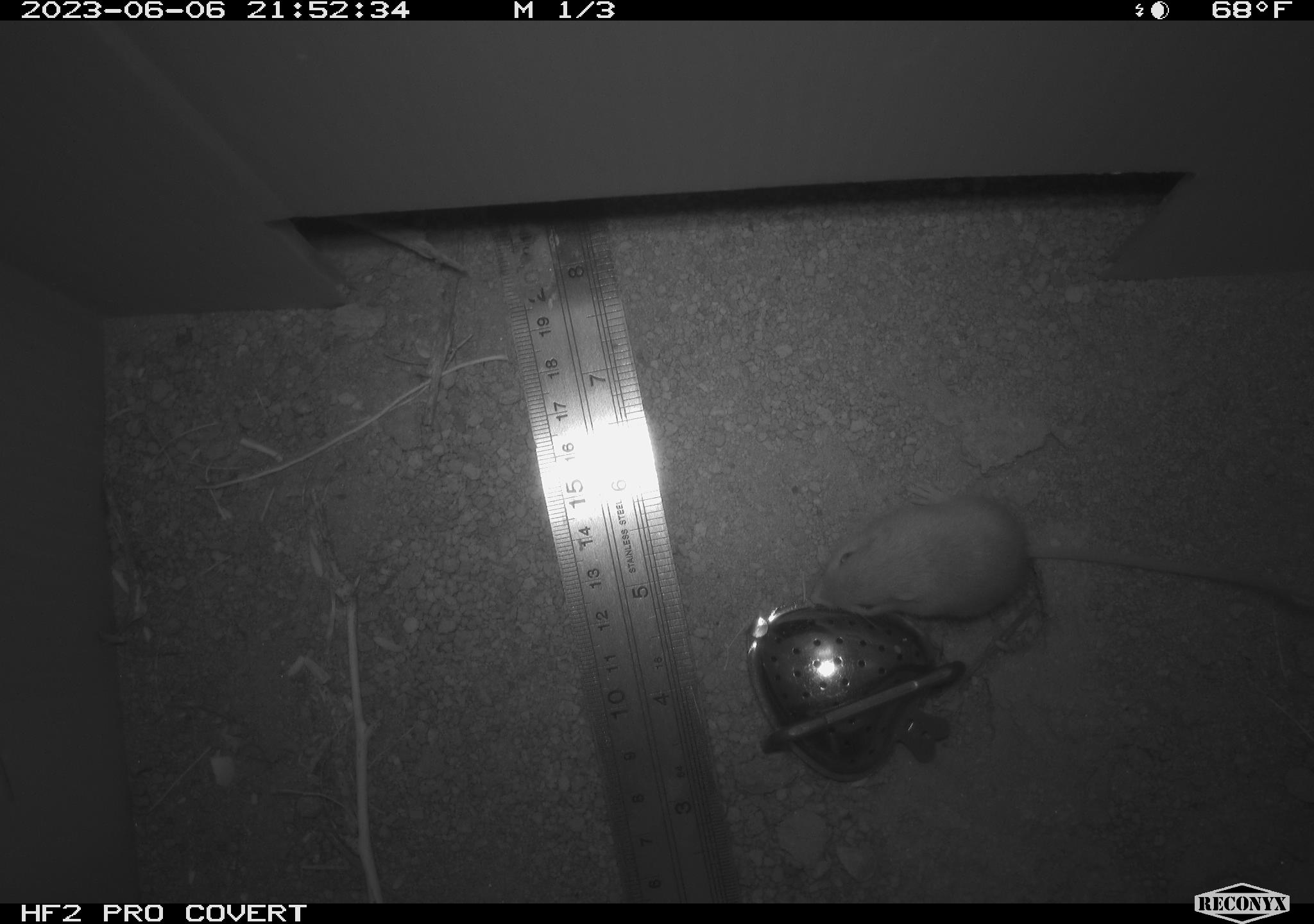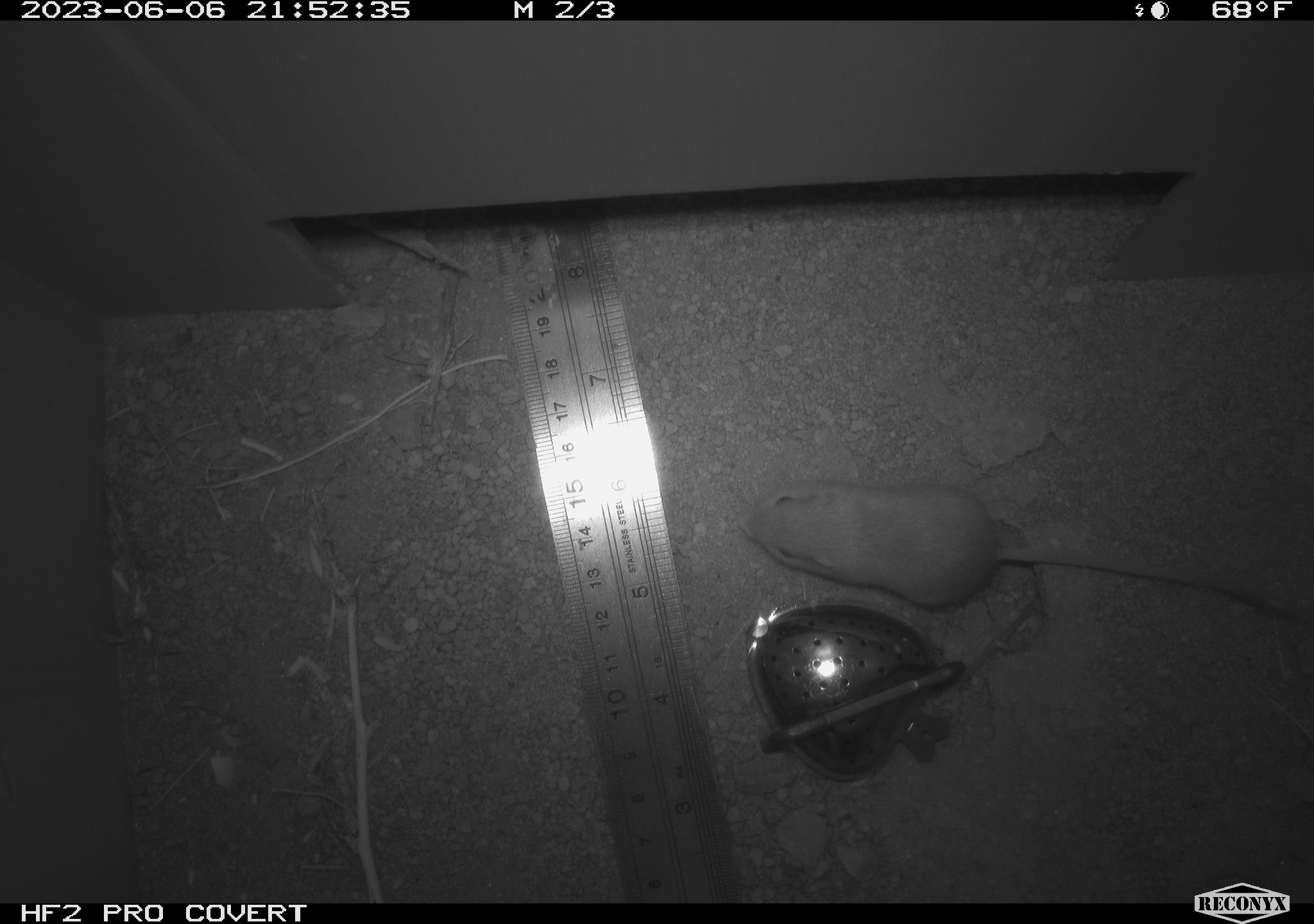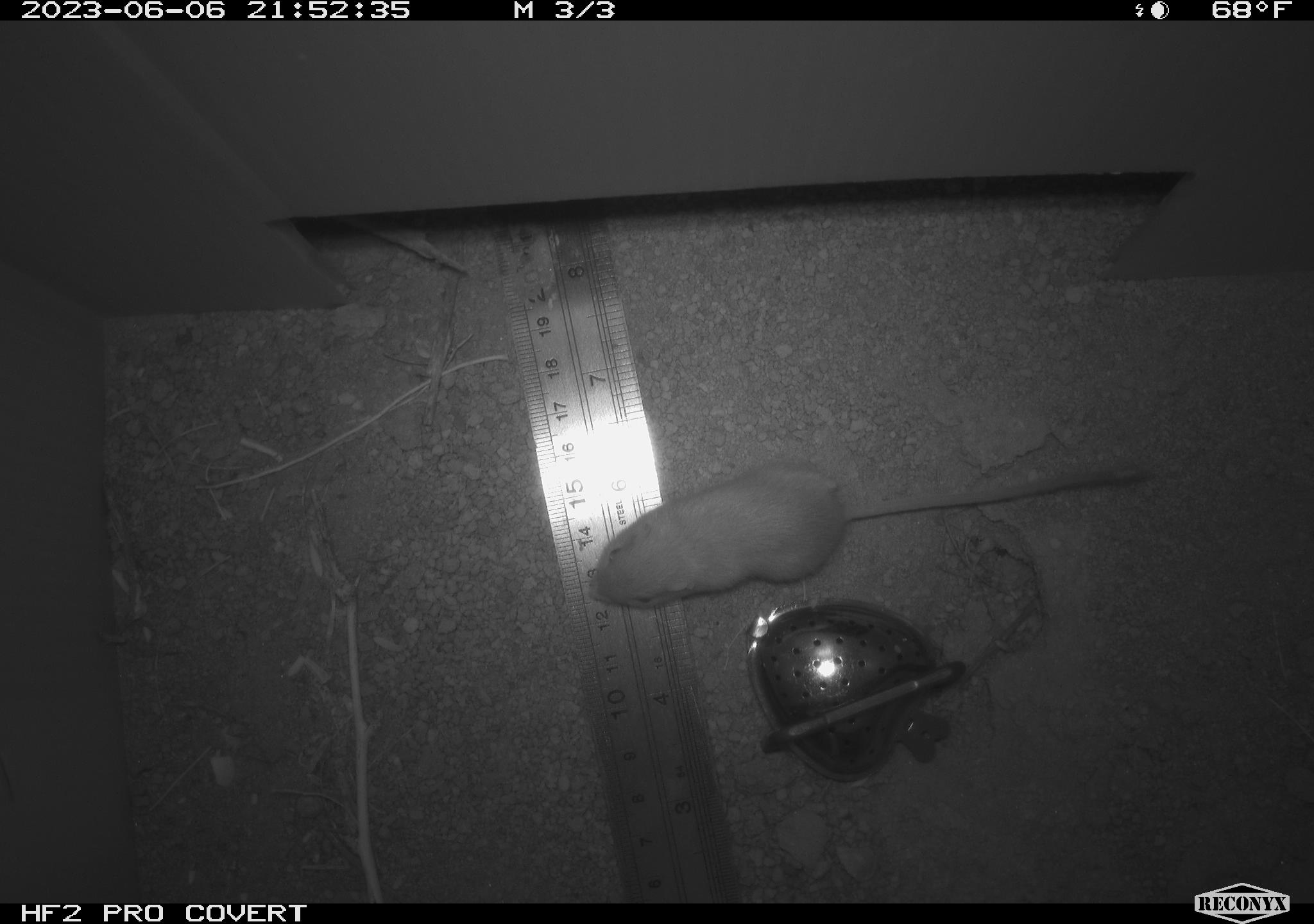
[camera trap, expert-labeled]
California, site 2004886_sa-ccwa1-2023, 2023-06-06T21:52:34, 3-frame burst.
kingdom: Animalia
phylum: Chordata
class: Mammalia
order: Rodentia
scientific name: Rodentia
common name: mouse species